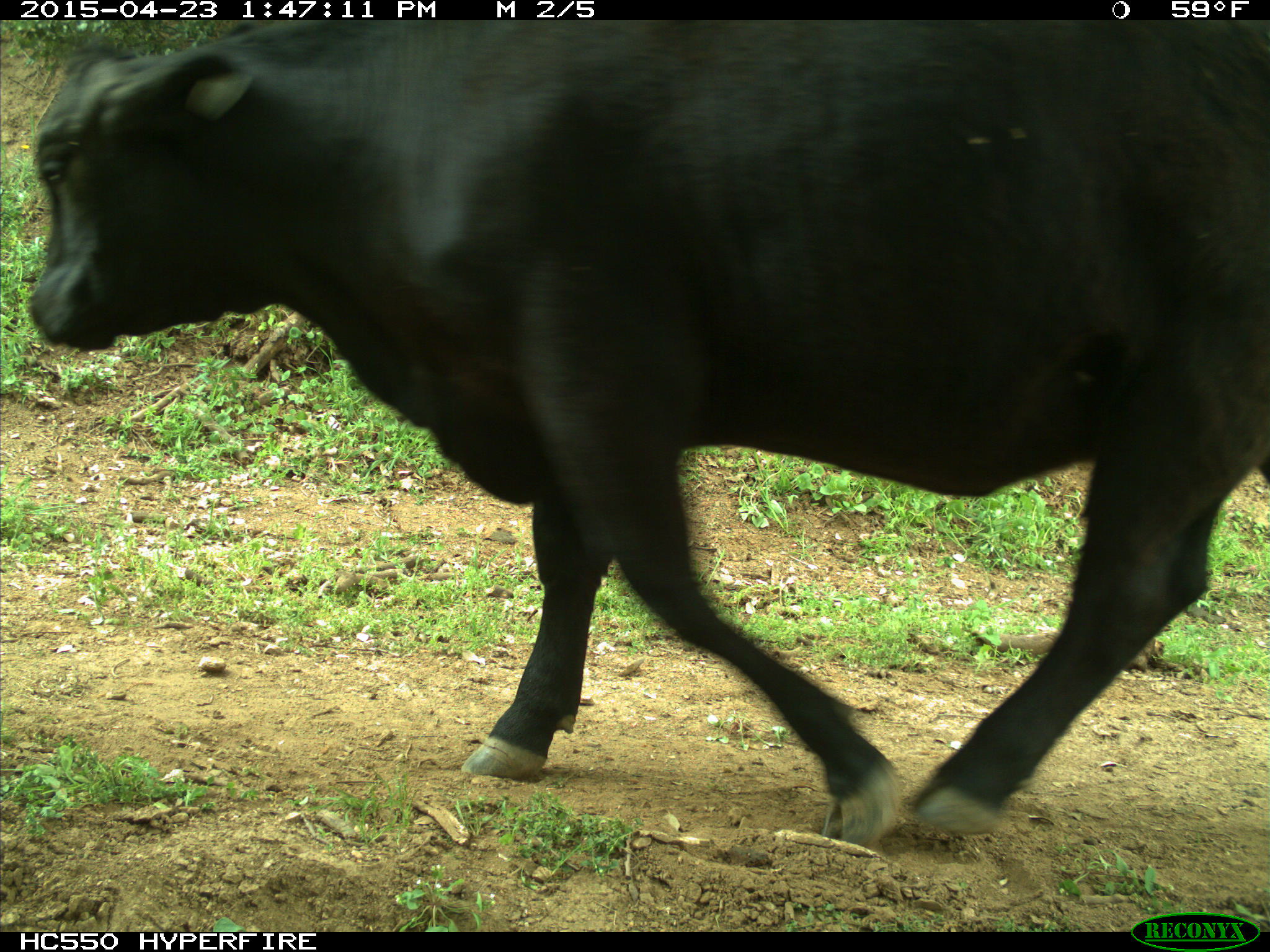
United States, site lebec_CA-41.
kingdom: Animalia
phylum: Chordata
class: Mammalia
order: Artiodactyla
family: Bovidae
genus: Bos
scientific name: Bos taurus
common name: domestic cow